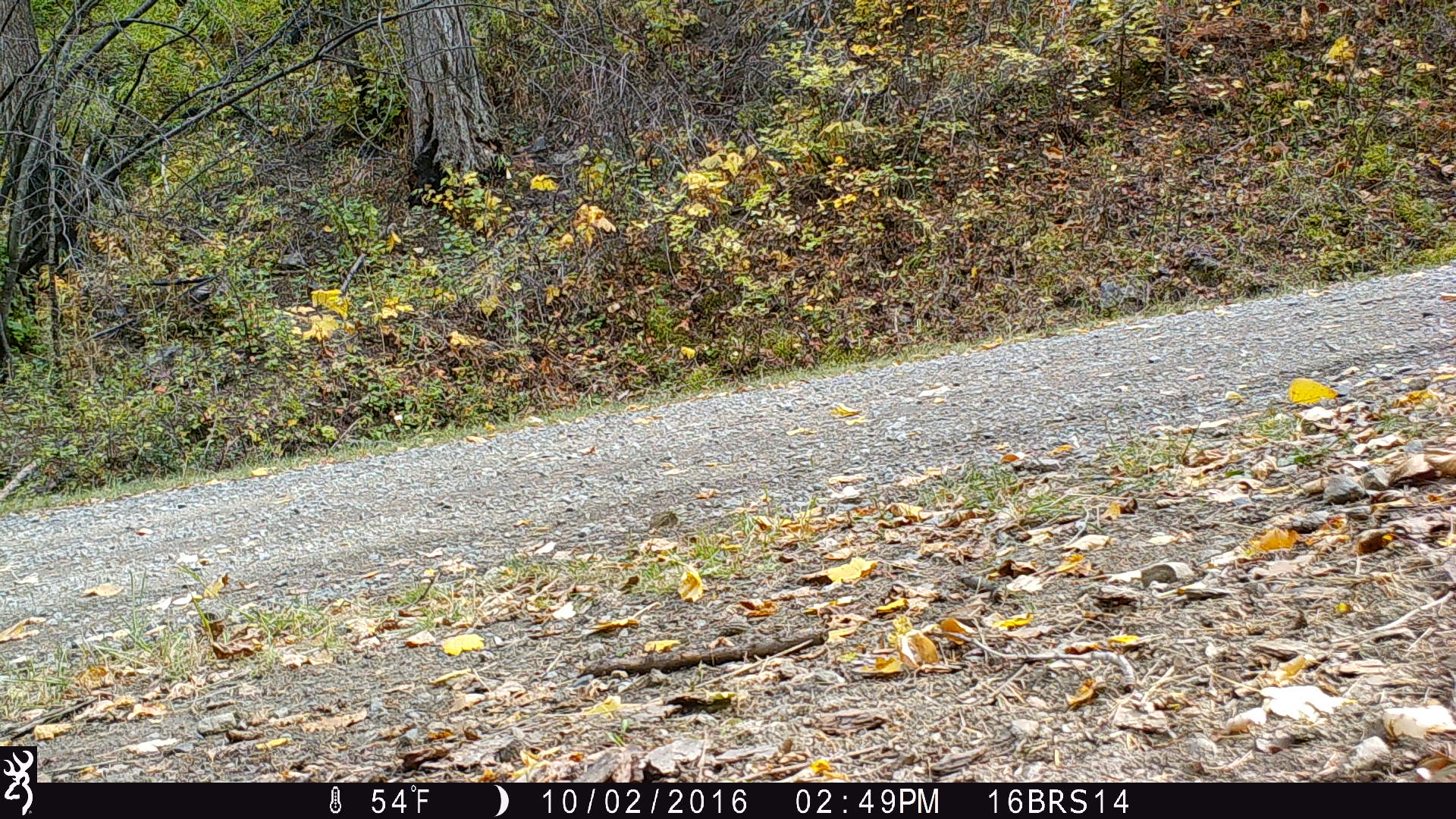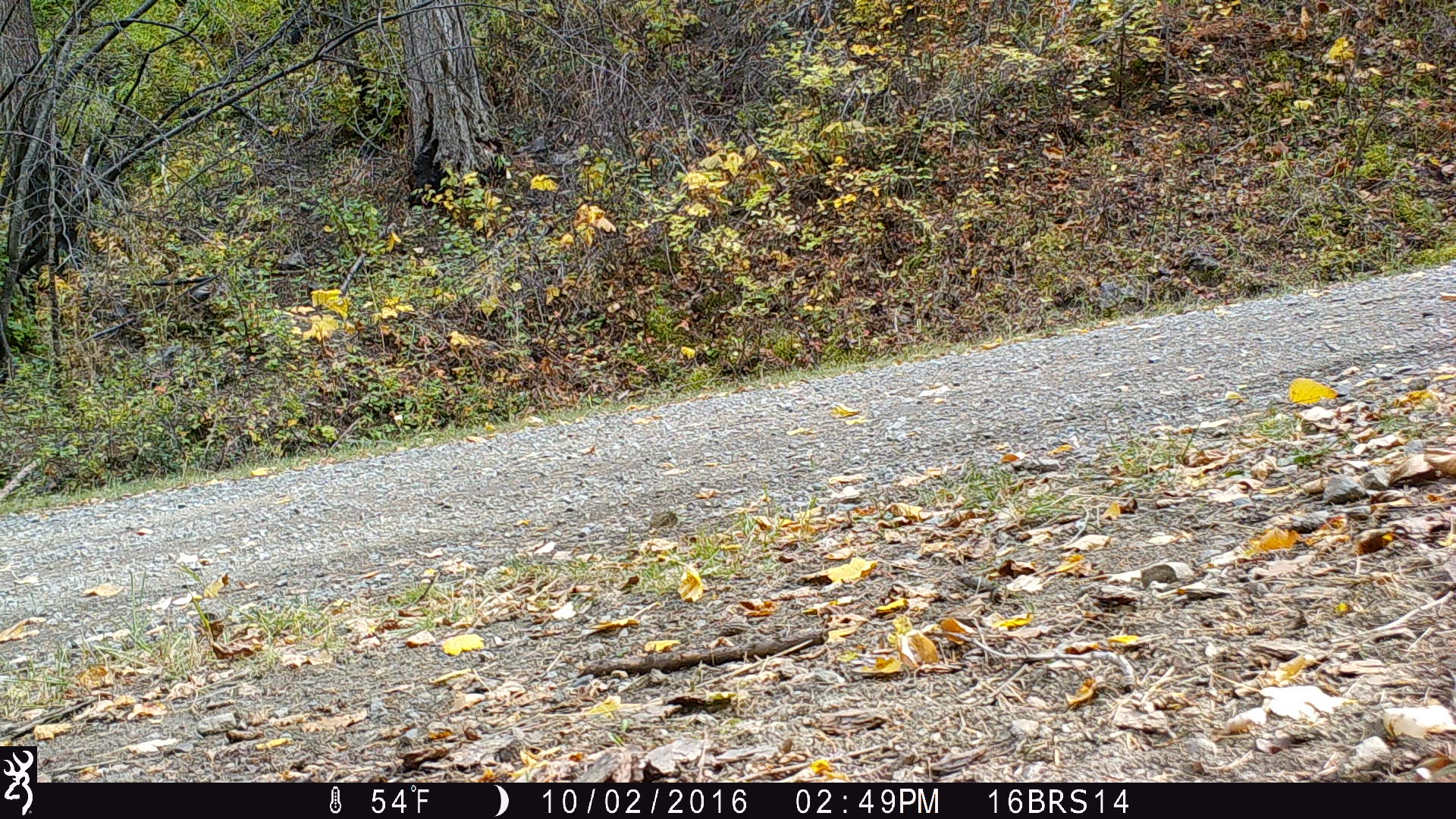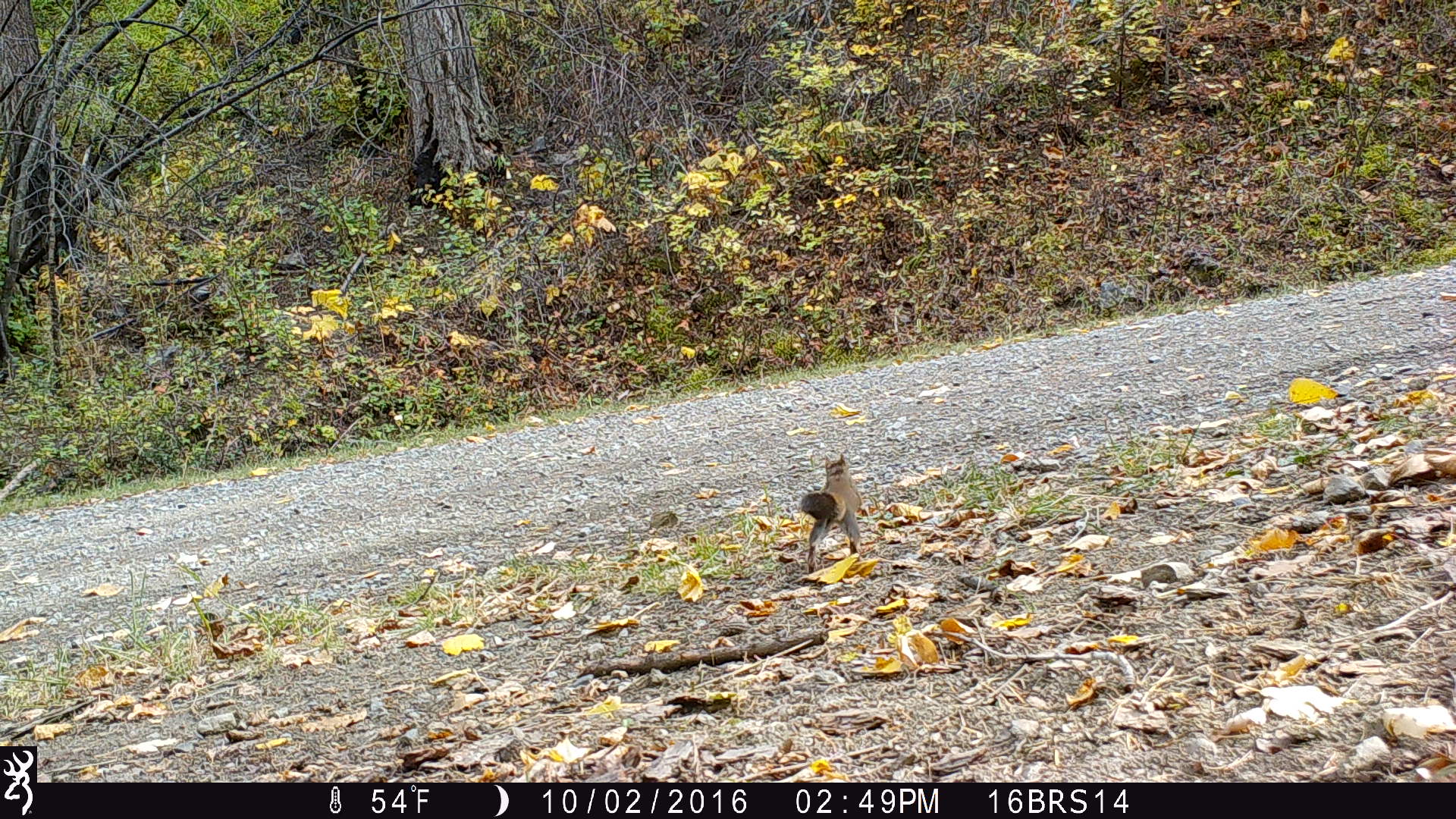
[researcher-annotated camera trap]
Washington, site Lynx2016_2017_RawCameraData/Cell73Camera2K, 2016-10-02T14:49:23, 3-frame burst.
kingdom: Animalia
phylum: Chordata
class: Mammalia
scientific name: Mammalia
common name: small mammal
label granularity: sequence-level